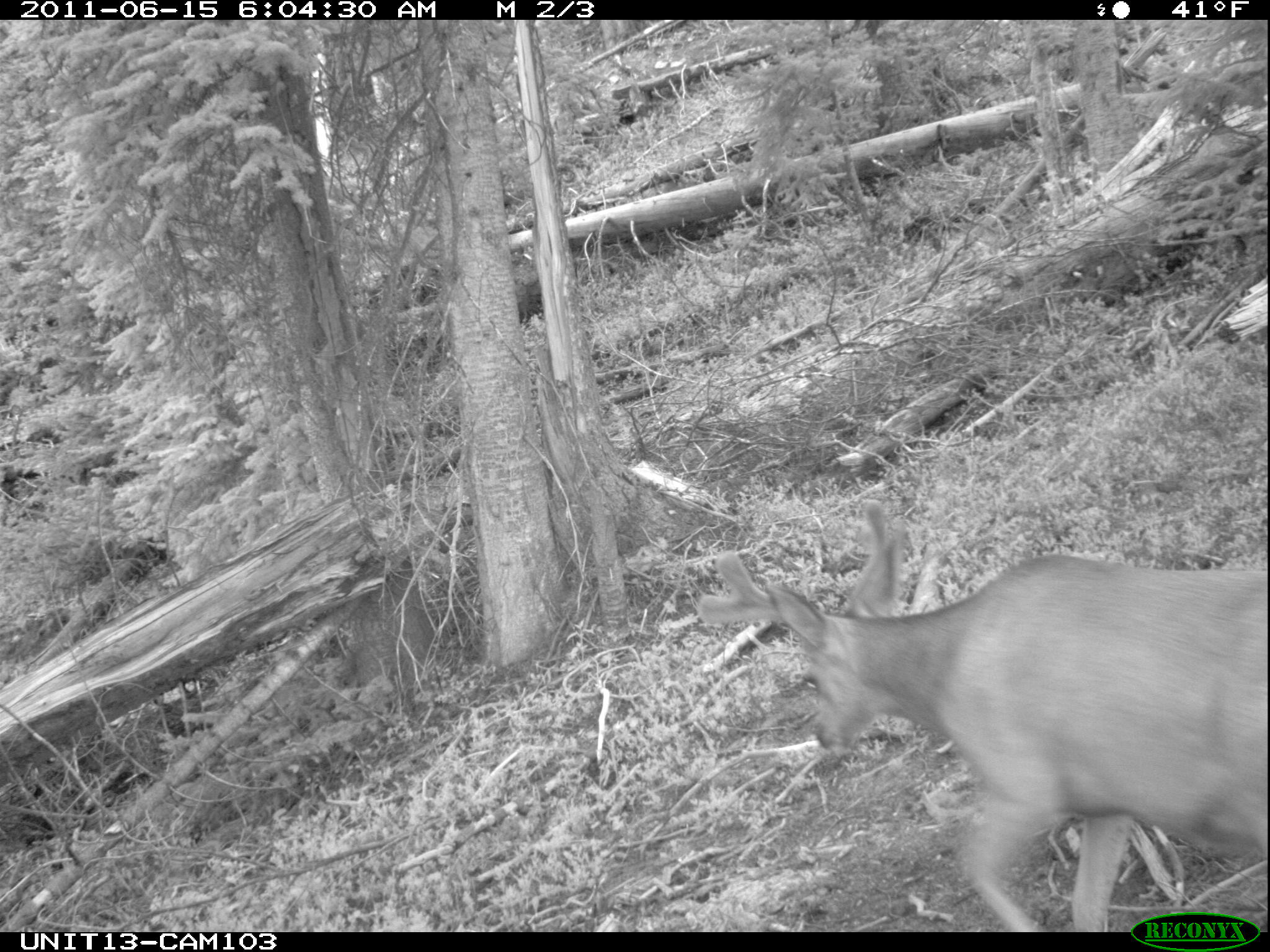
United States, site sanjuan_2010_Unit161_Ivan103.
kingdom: Animalia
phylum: Chordata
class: Mammalia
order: Artiodactyla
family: Cervidae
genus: Odocoileus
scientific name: Odocoileus hemionus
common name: mule deer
Odocoileus hemionus (mule deer).